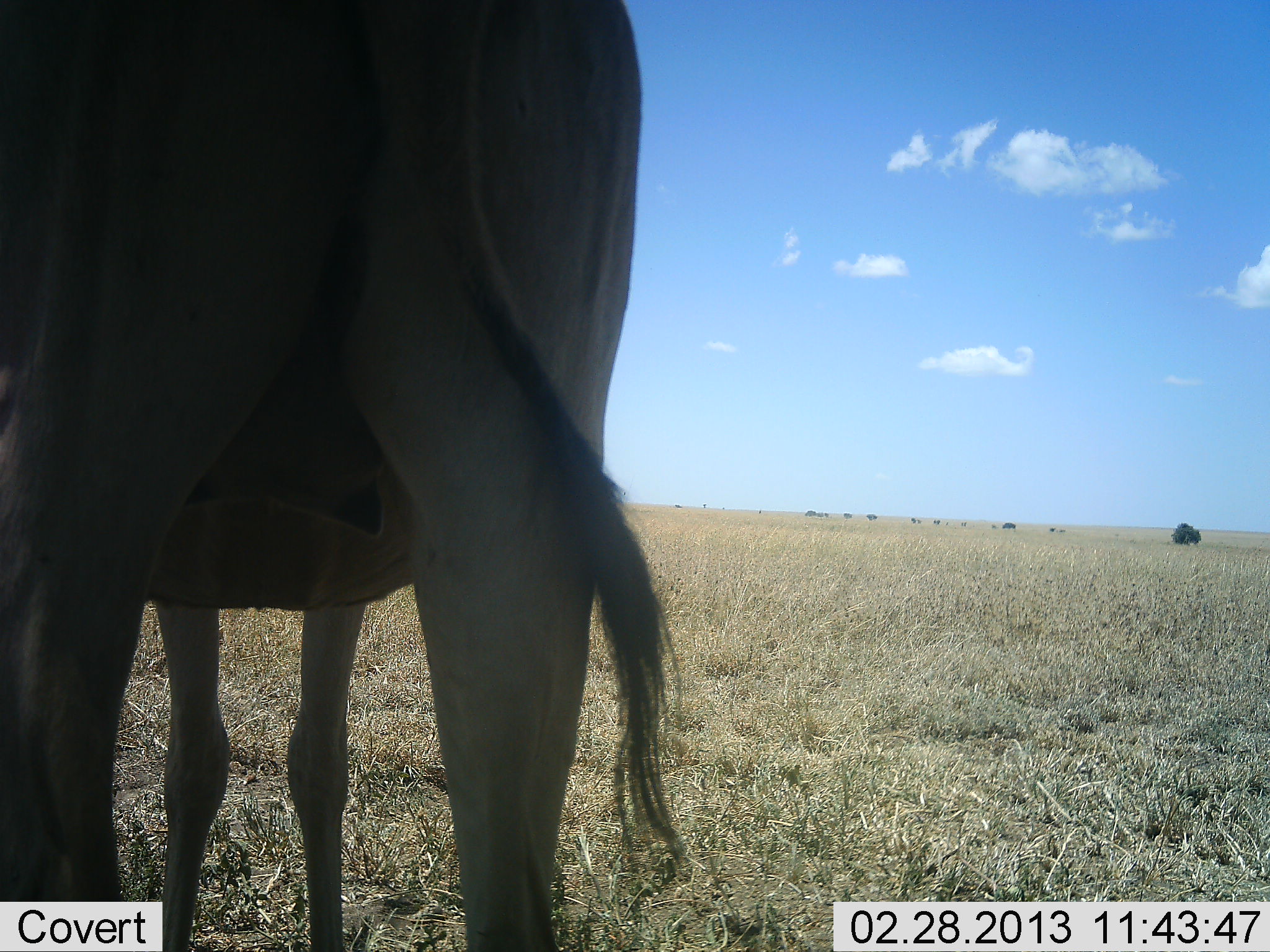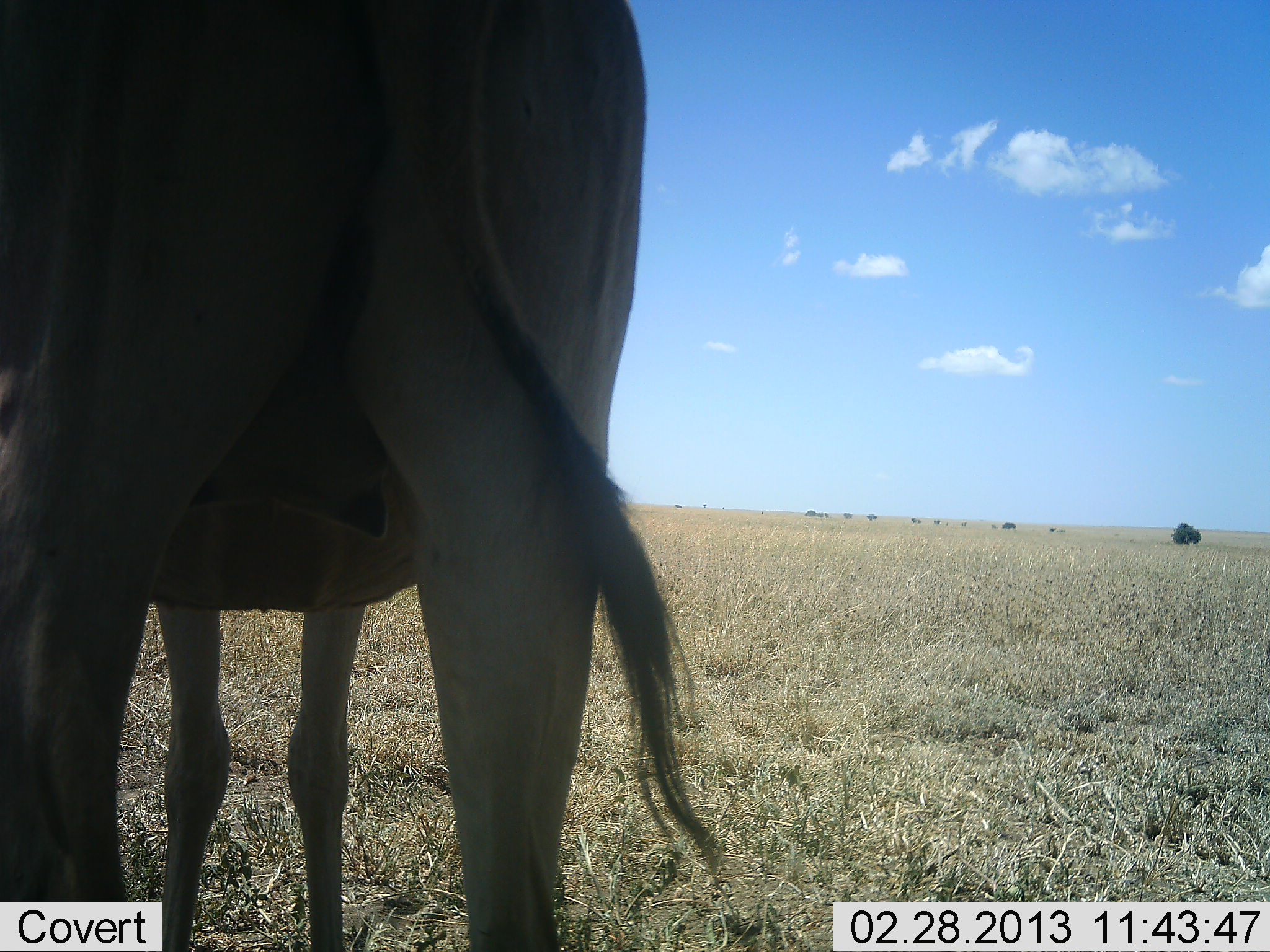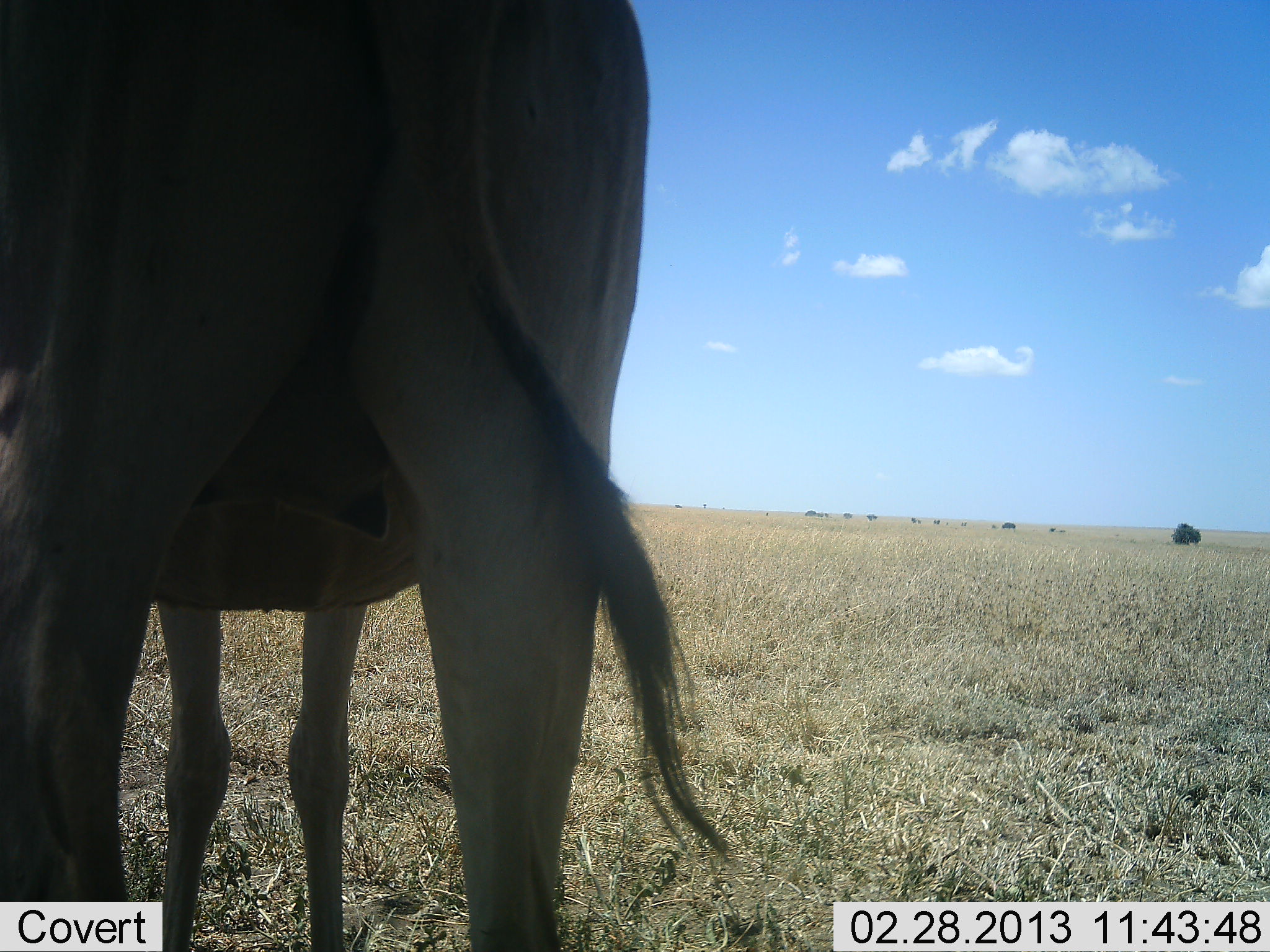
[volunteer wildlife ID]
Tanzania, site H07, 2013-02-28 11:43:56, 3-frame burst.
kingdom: Animalia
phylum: Chordata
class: Mammalia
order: Artiodactyla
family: Bovidae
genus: Alcelaphus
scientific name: Alcelaphus buselaphus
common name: hartebeest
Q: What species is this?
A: Hartebeest (Alcelaphus buselaphus).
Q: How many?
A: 1.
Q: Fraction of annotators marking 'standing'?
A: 100%.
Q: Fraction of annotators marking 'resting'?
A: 0%.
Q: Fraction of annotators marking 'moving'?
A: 0%.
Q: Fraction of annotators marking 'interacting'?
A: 0%.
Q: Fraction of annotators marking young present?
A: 0%.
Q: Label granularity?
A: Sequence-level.